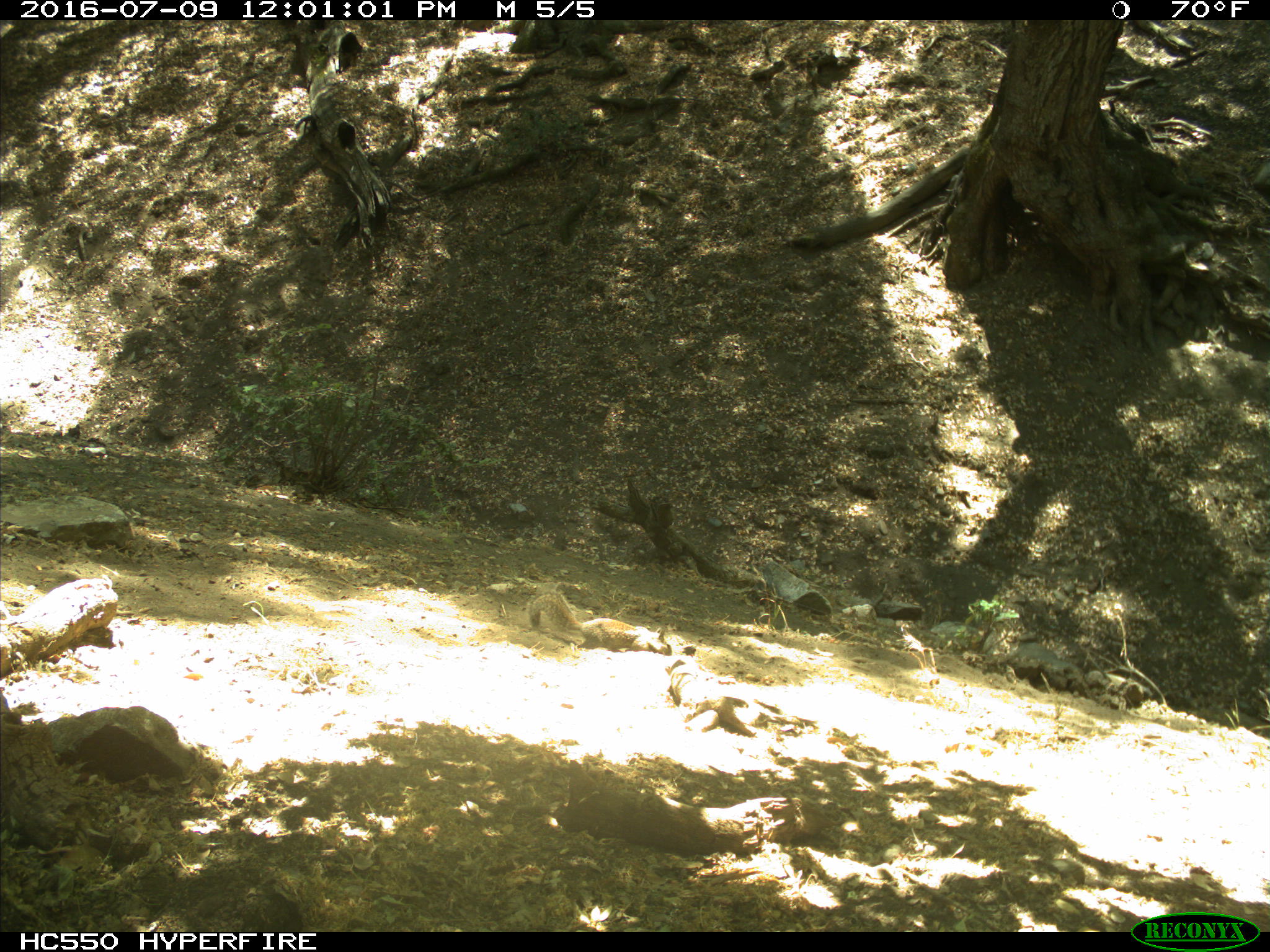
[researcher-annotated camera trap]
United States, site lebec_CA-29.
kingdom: Animalia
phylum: Chordata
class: Mammalia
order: Rodentia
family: Sciuridae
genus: Otospermophilus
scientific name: Otospermophilus beecheyi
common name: california ground squirrel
Otospermophilus beecheyi (california ground squirrel).